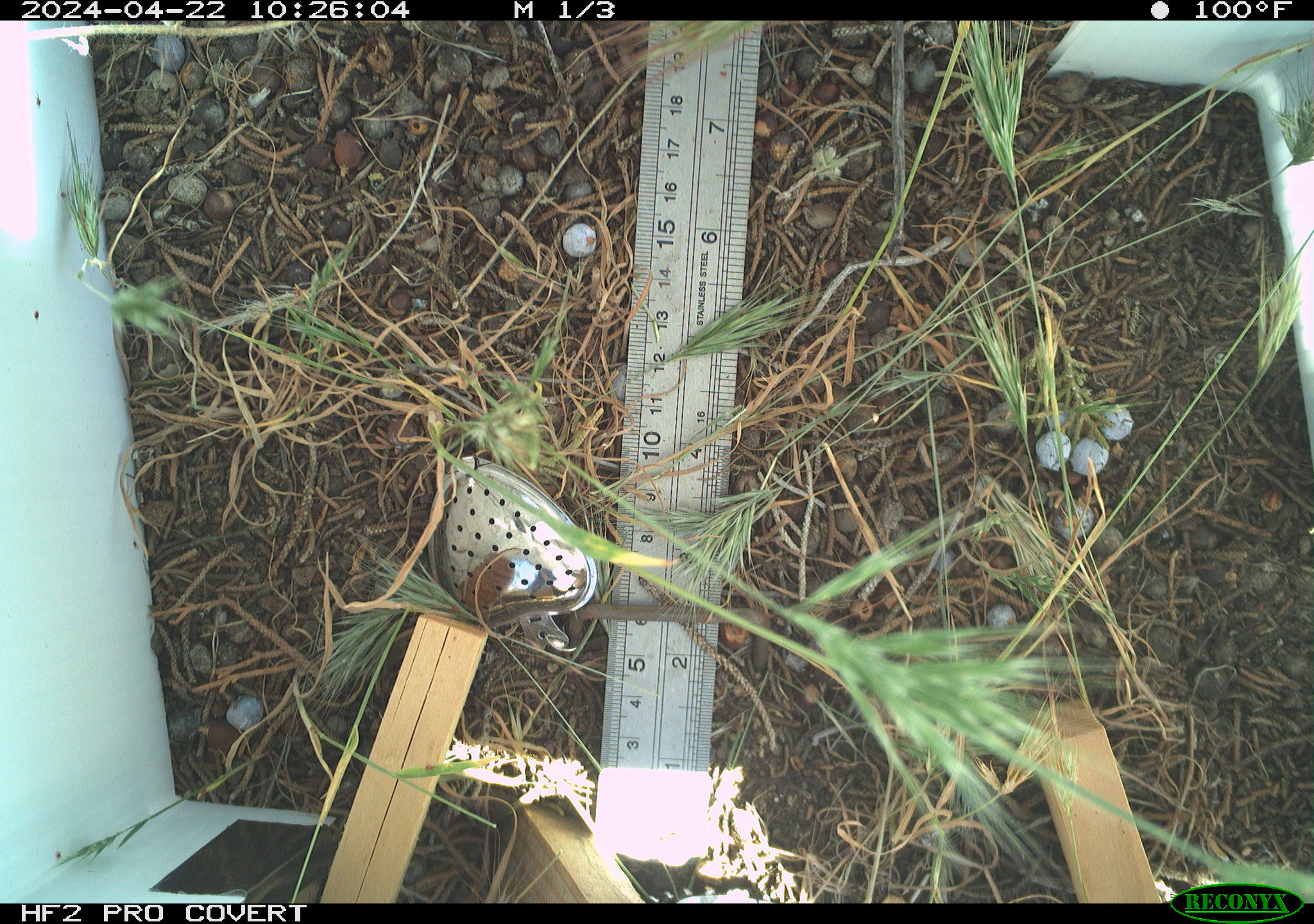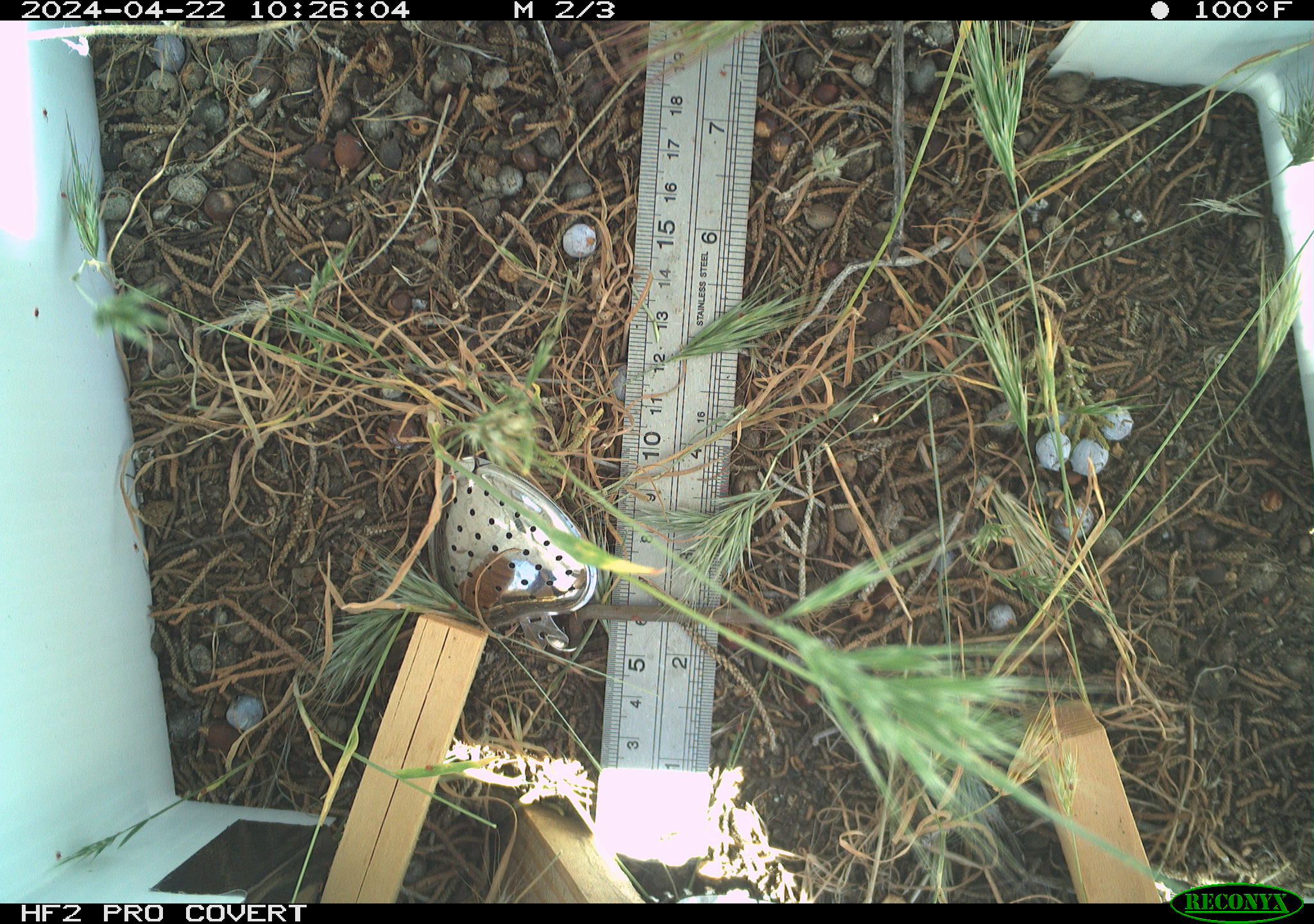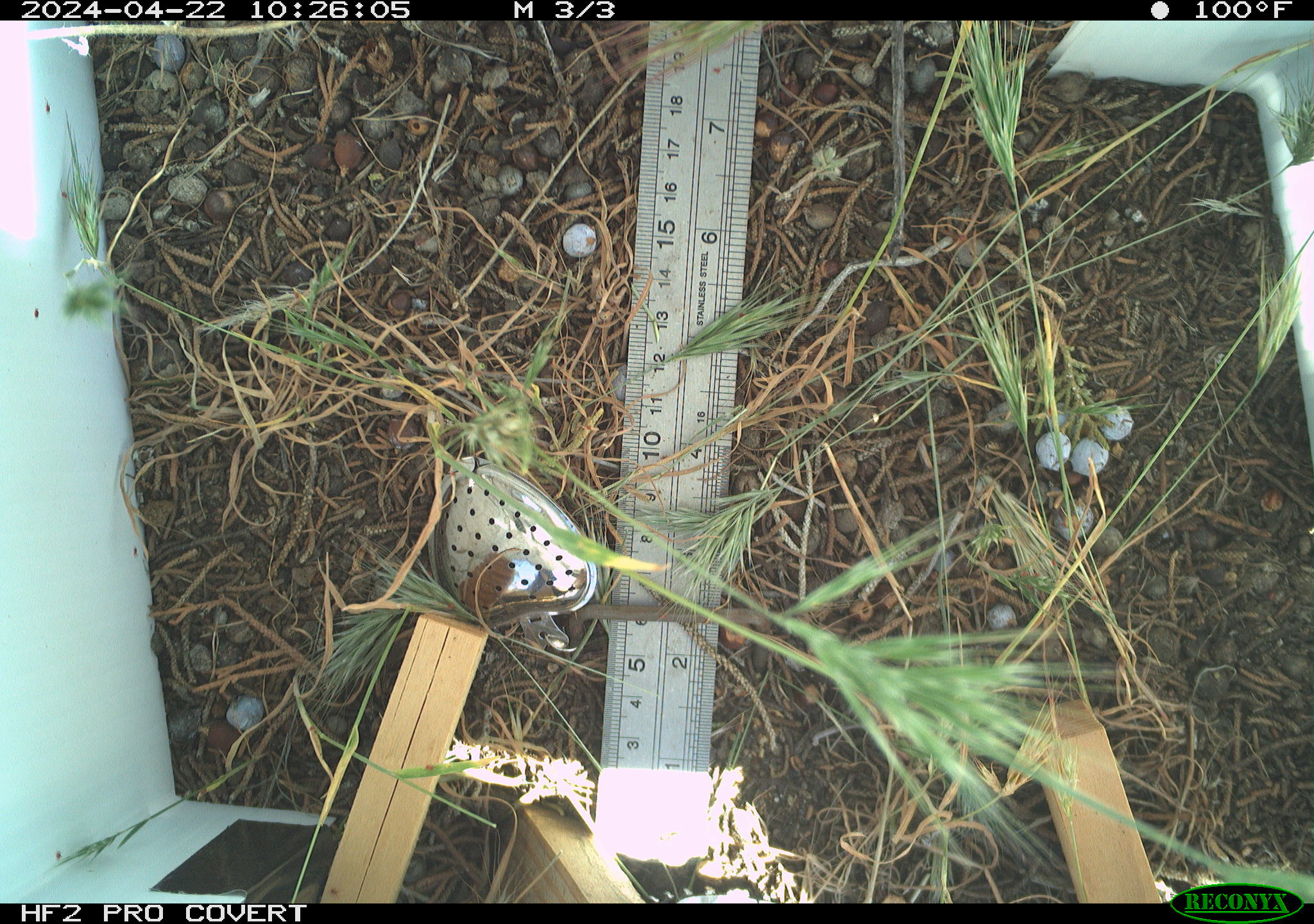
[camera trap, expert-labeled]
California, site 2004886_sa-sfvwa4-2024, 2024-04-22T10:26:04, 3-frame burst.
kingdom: Animalia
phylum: Arthropoda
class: Insecta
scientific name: Insecta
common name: insect